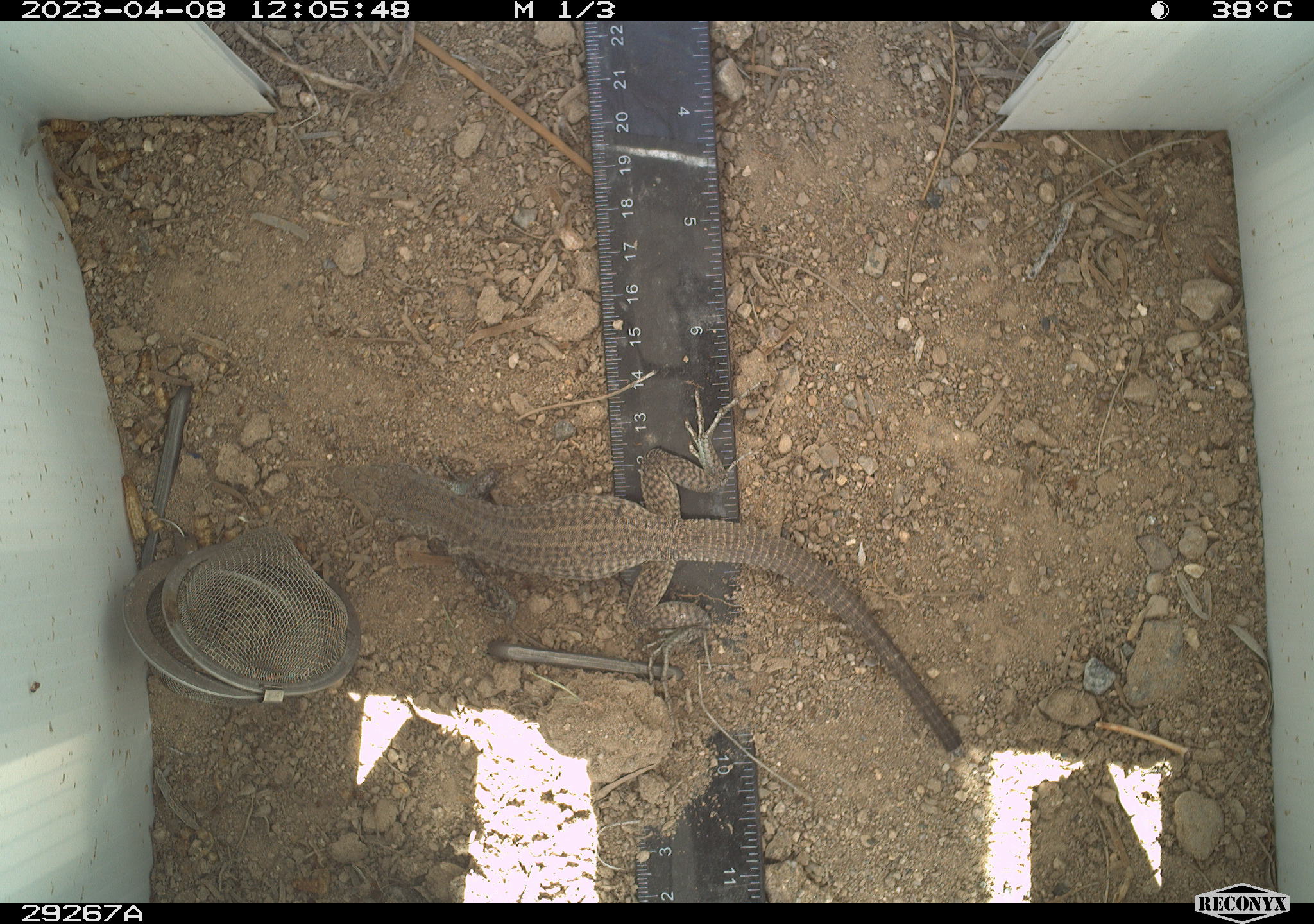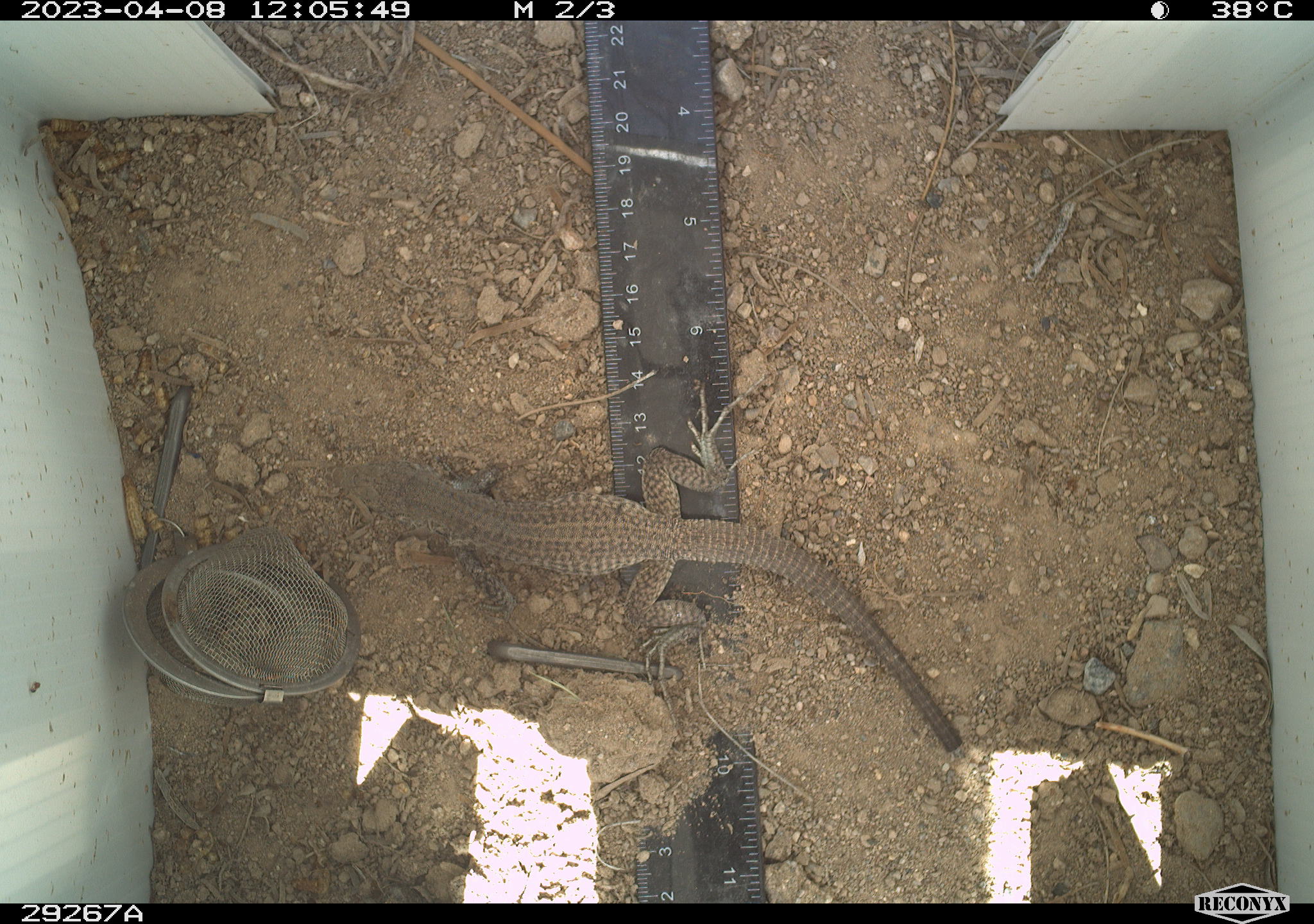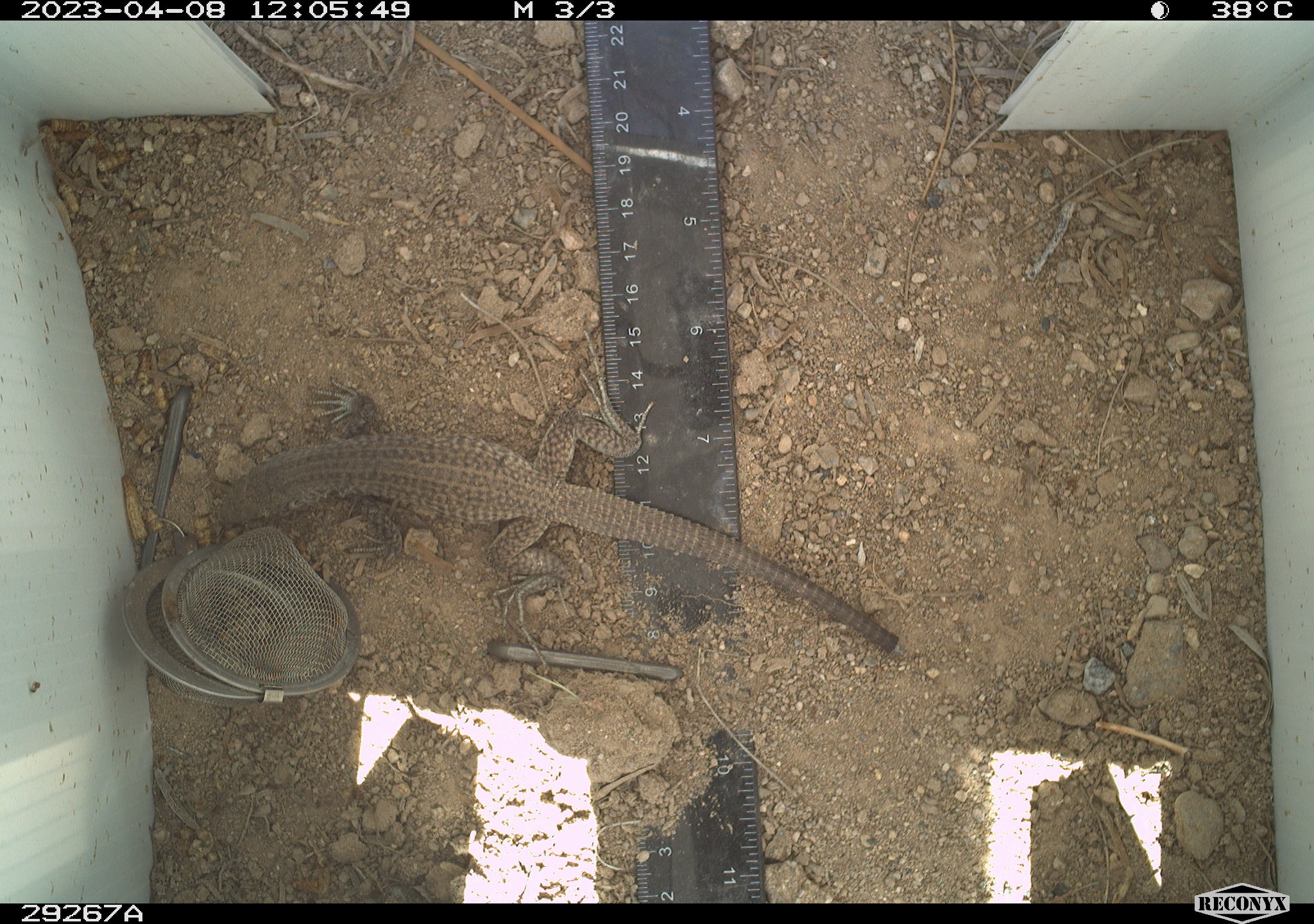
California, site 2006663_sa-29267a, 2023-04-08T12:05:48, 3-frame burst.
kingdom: Animalia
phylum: Chordata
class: Reptilia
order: Squamata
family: Teiidae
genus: Aspidoscelis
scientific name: Aspidoscelis tigris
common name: western whiptail